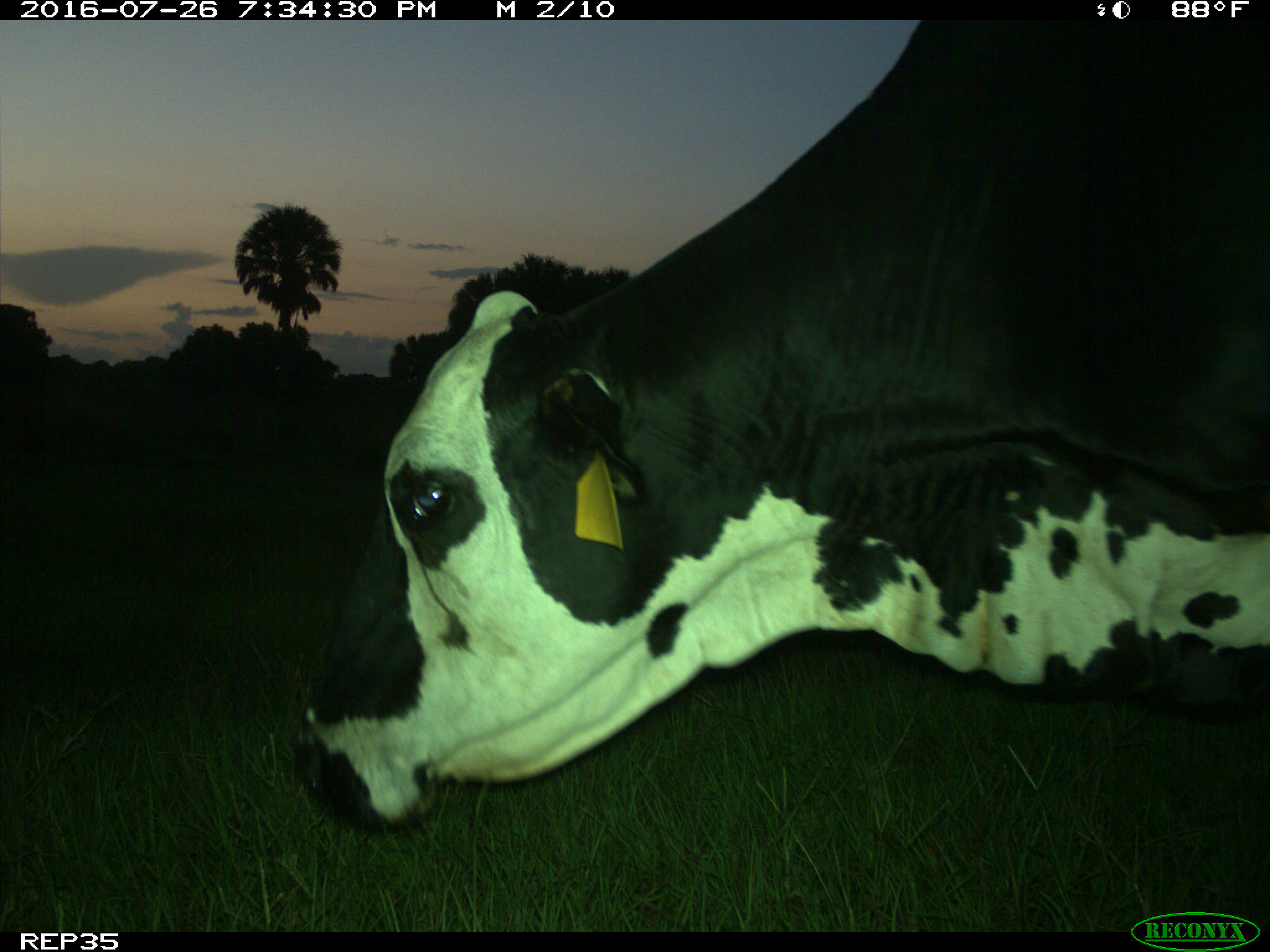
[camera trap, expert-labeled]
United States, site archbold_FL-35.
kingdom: Animalia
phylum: Chordata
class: Mammalia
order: Artiodactyla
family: Bovidae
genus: Bos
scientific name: Bos taurus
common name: domestic cow